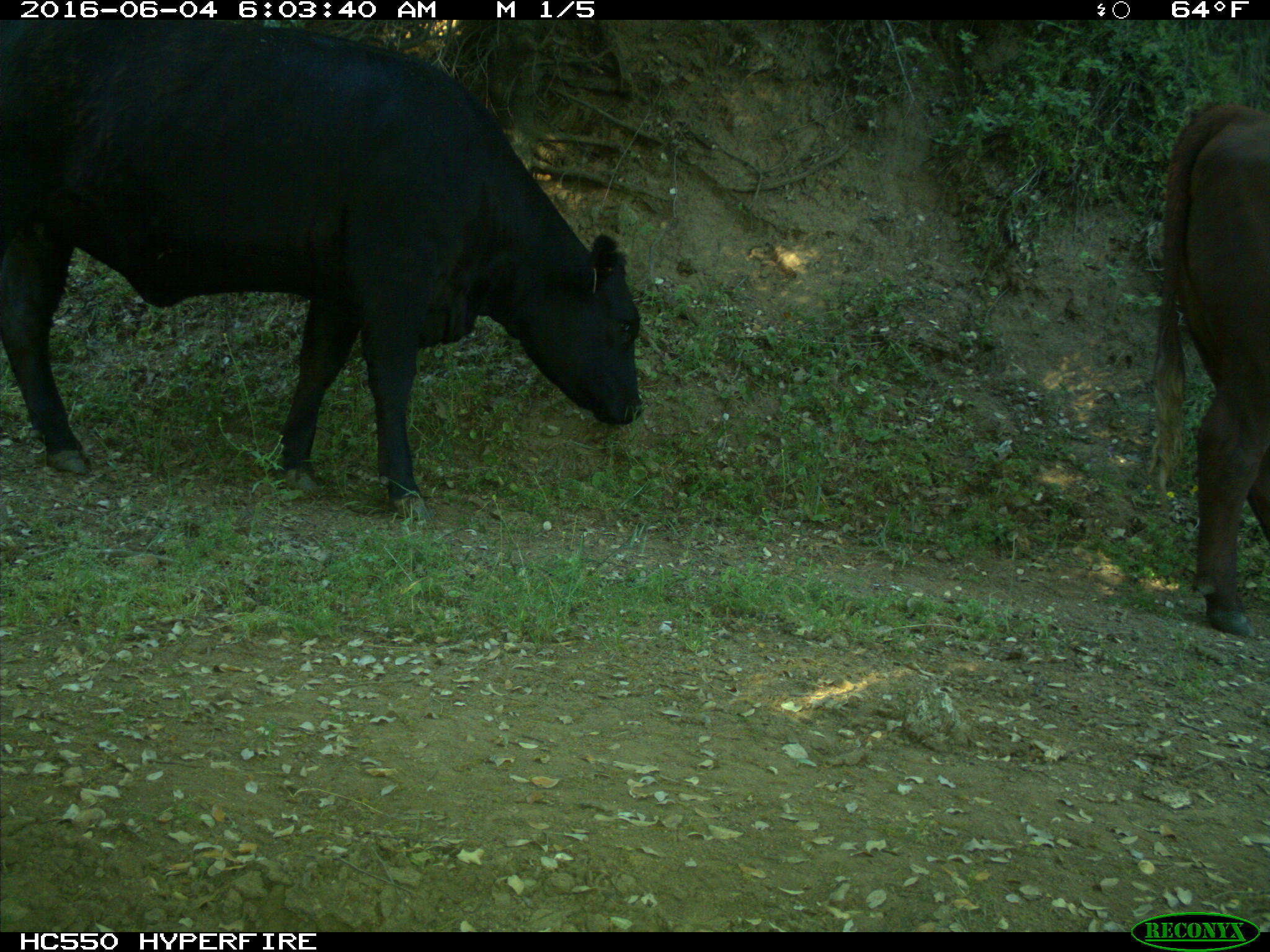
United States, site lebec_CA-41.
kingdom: Animalia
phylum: Chordata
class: Mammalia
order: Artiodactyla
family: Bovidae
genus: Bos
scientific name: Bos taurus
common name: domestic cow